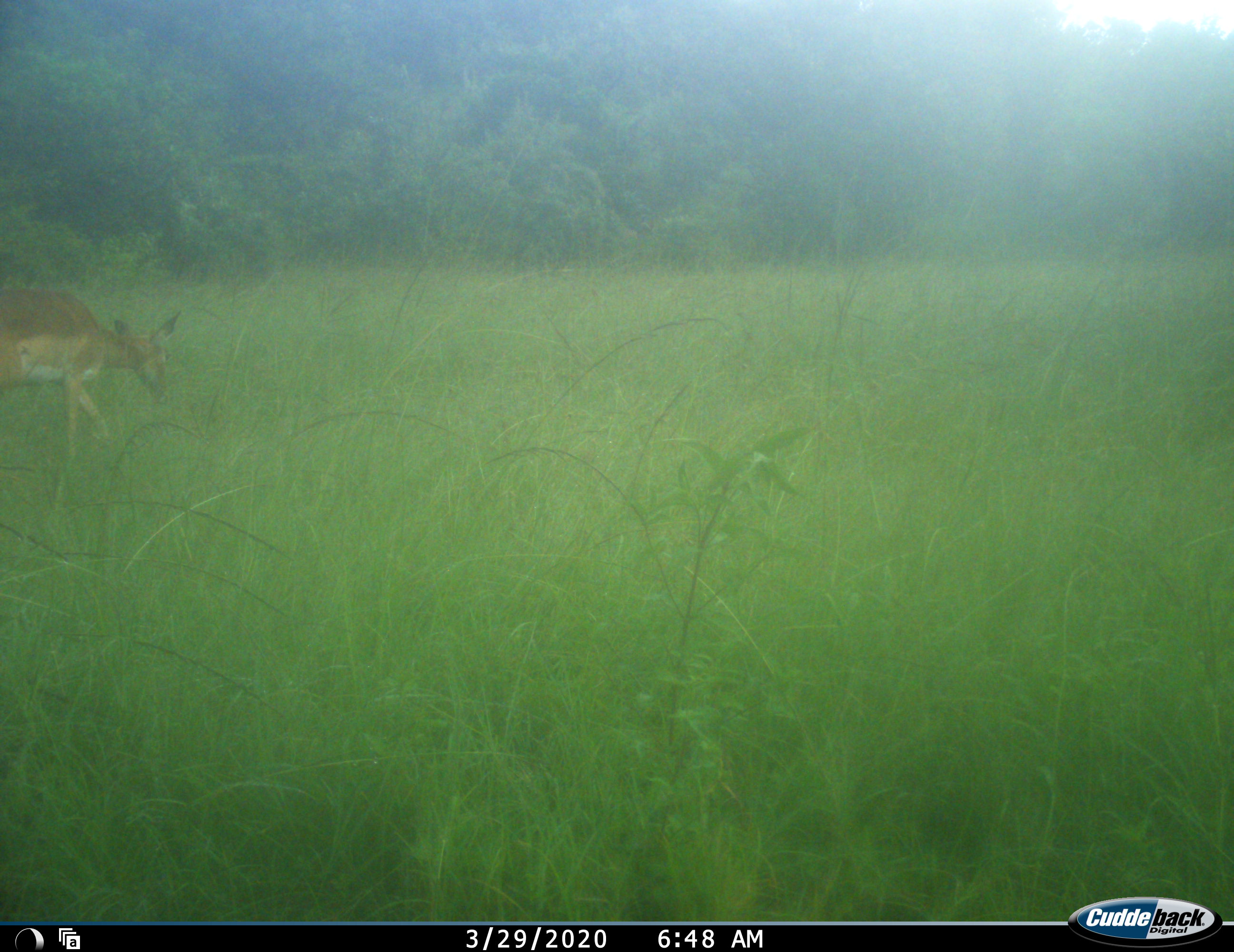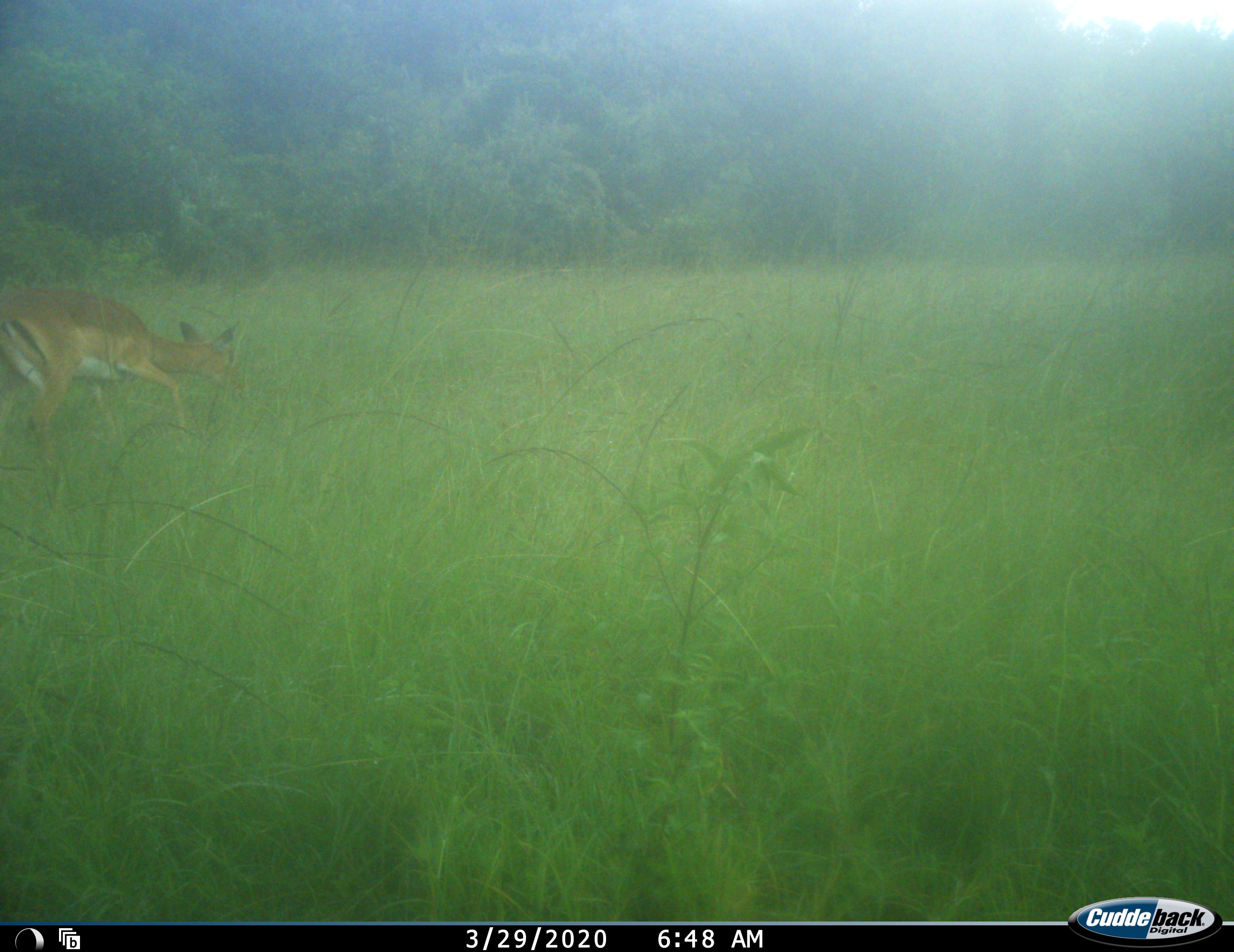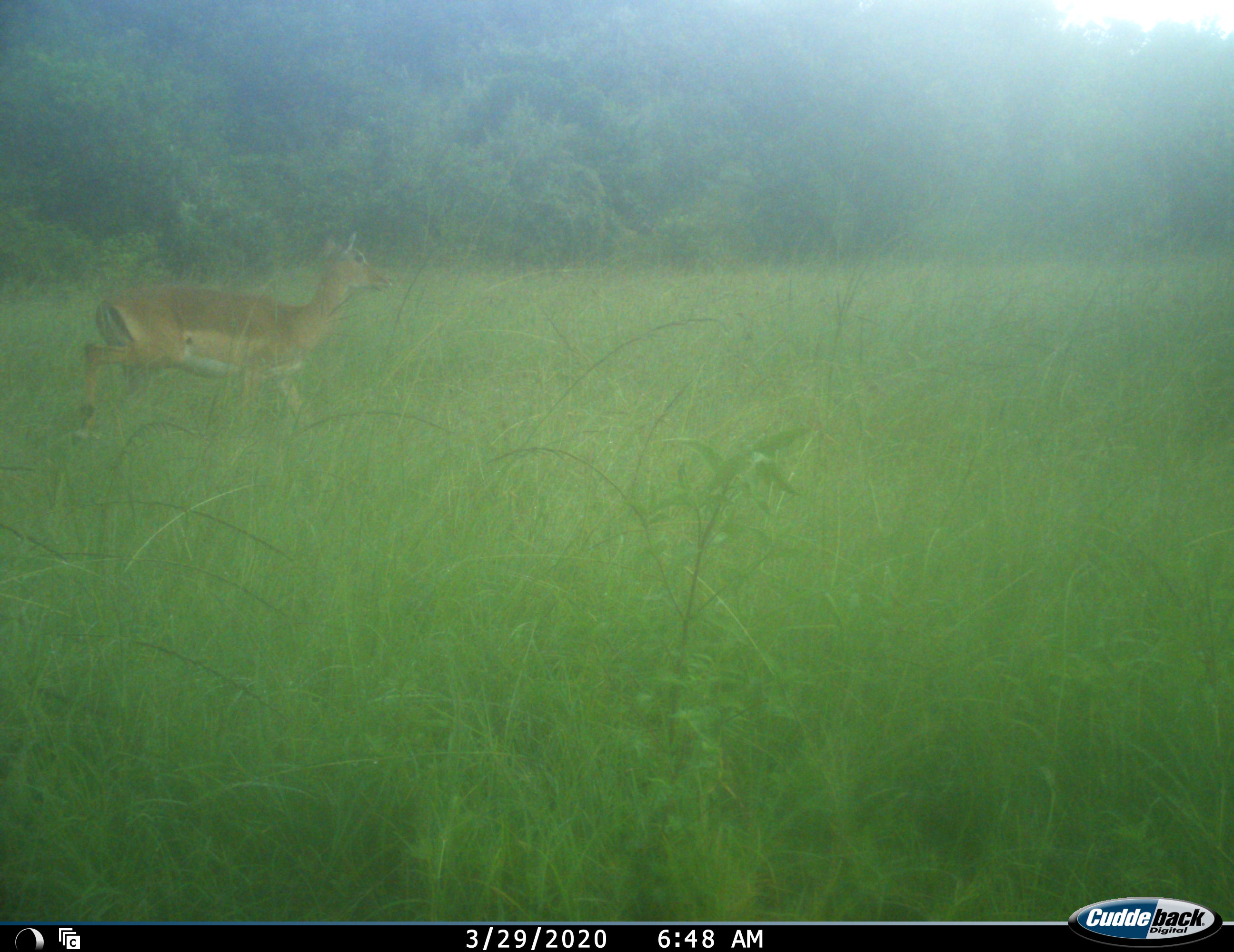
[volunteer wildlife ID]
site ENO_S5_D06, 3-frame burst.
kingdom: Animalia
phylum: Chordata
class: Mammalia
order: Artiodactyla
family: Bovidae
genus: Aepyceros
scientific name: Aepyceros melampus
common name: impala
Impala (Aepyceros melampus), count 1. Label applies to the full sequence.